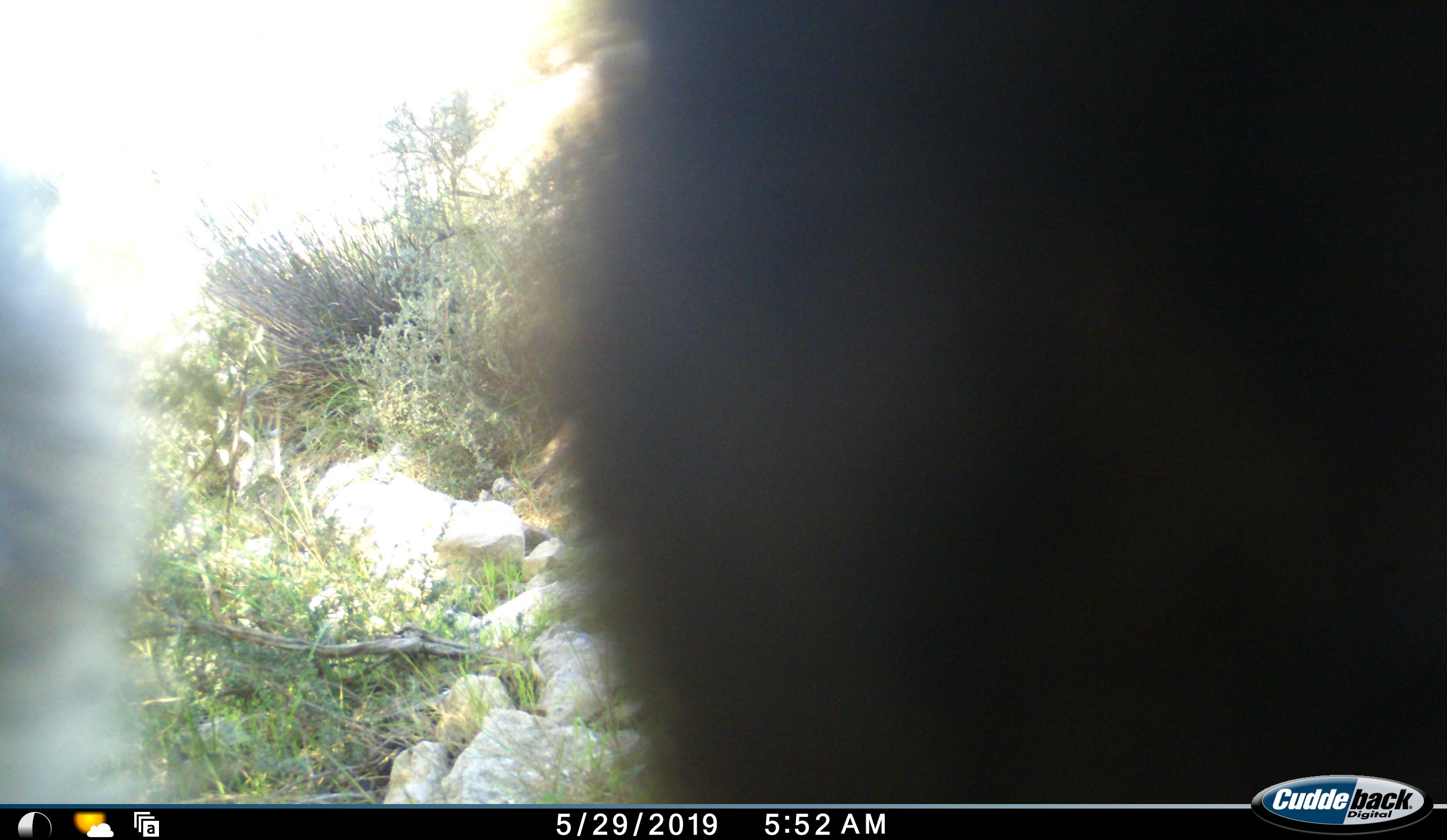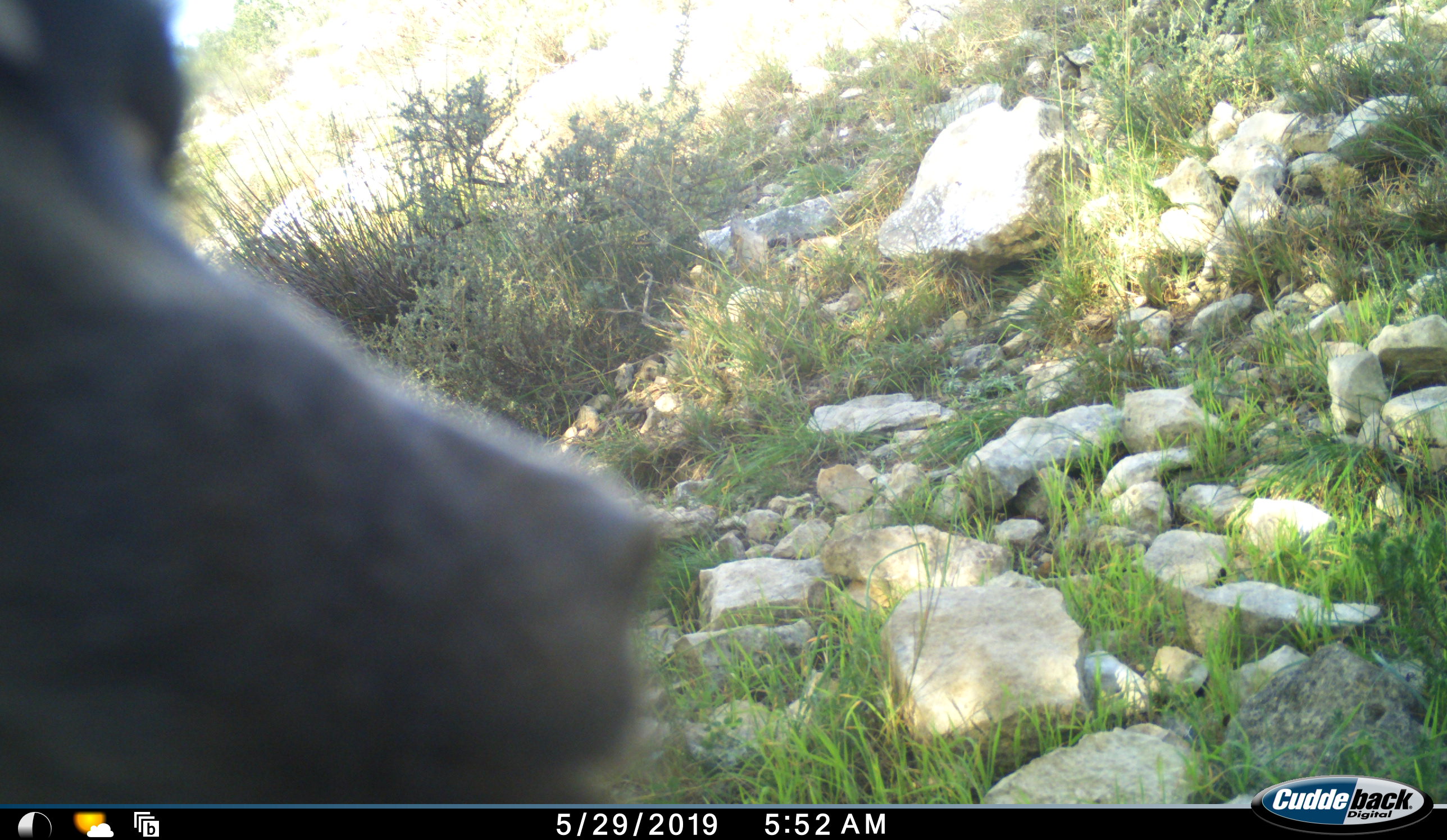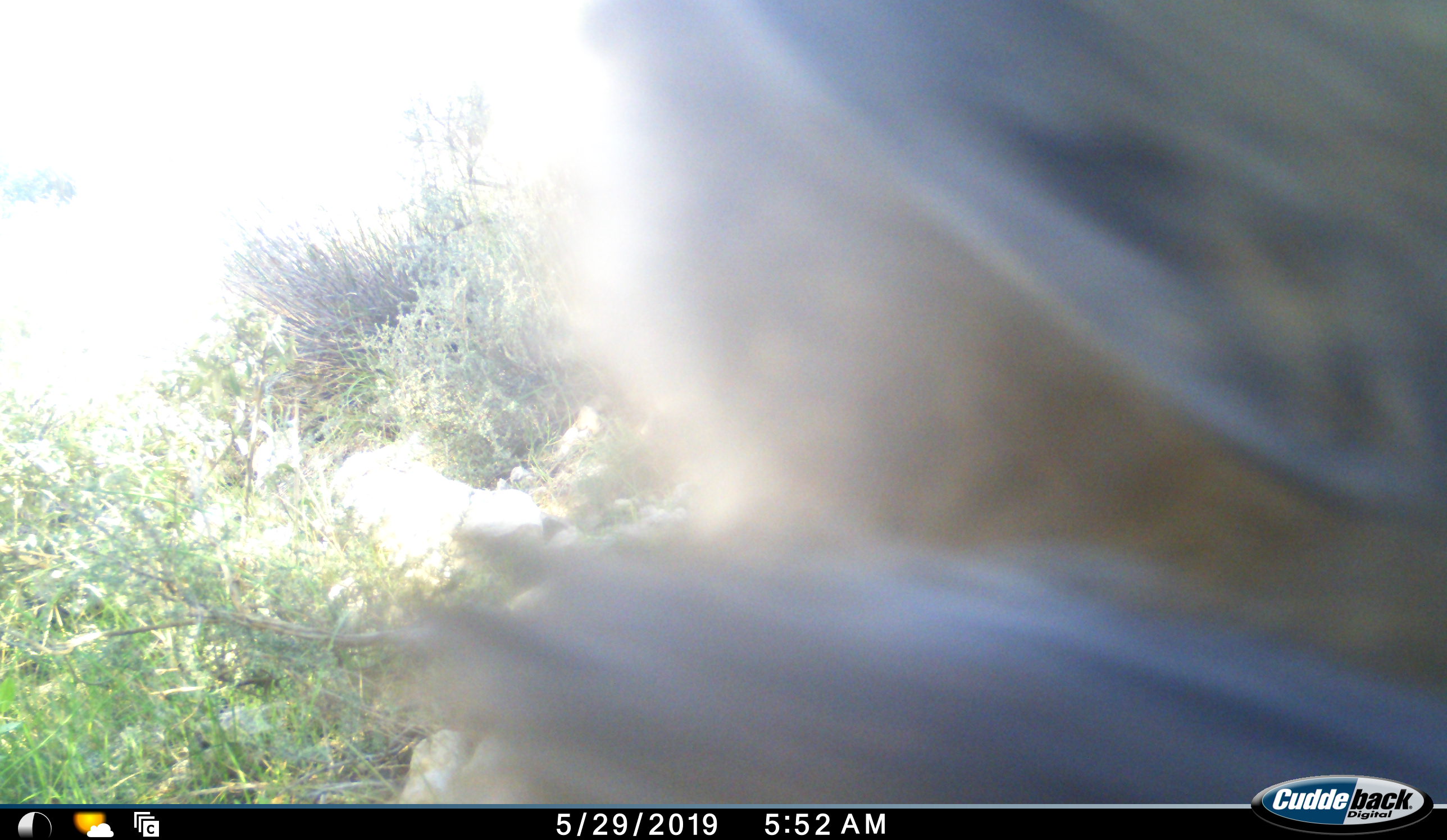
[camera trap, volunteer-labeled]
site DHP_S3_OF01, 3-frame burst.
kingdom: Animalia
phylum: Chordata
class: Mammalia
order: Primates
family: Cercopithecidae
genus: Papio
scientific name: Papio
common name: baboon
Baboon (Papio), count 1. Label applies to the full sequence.